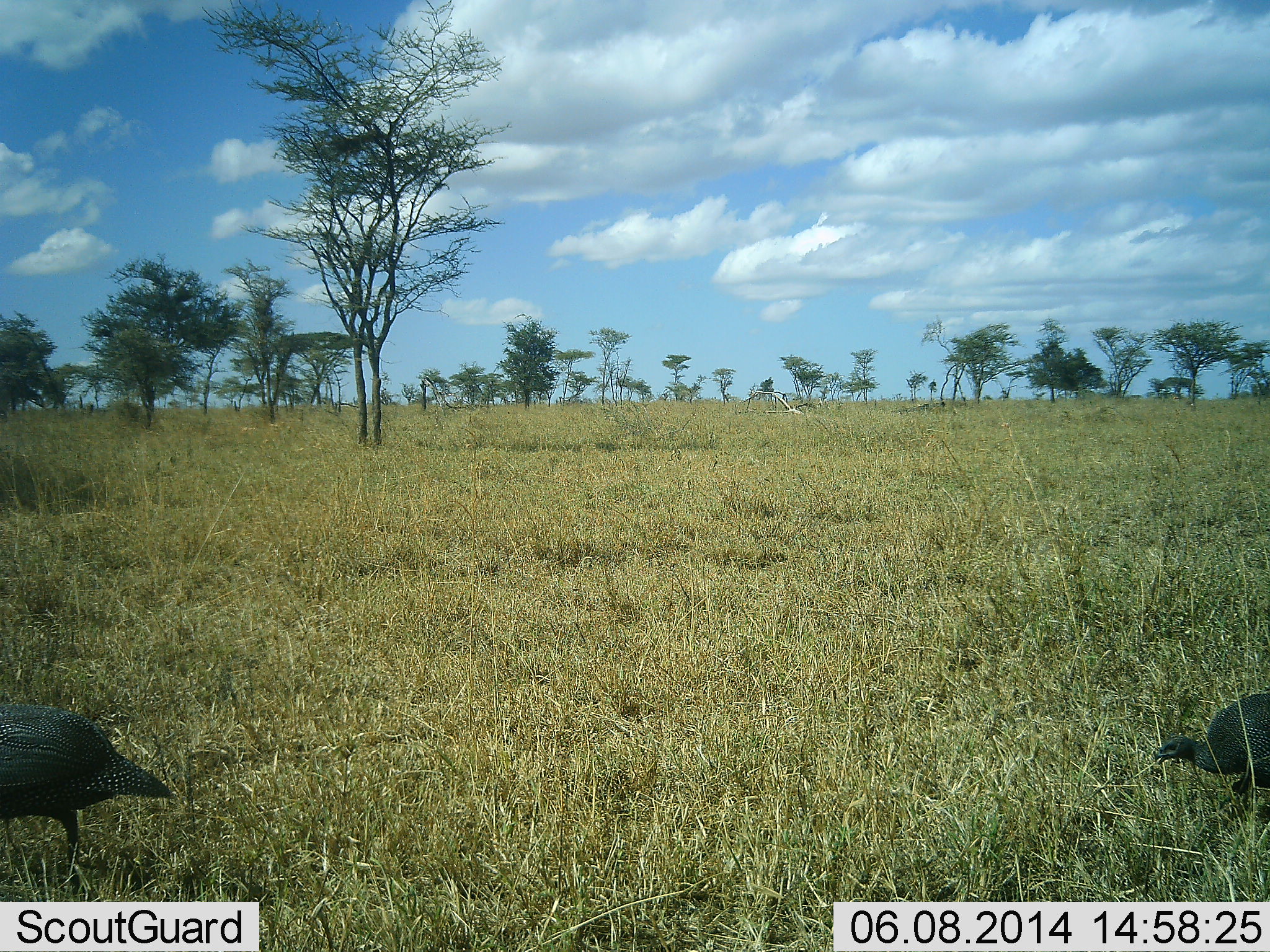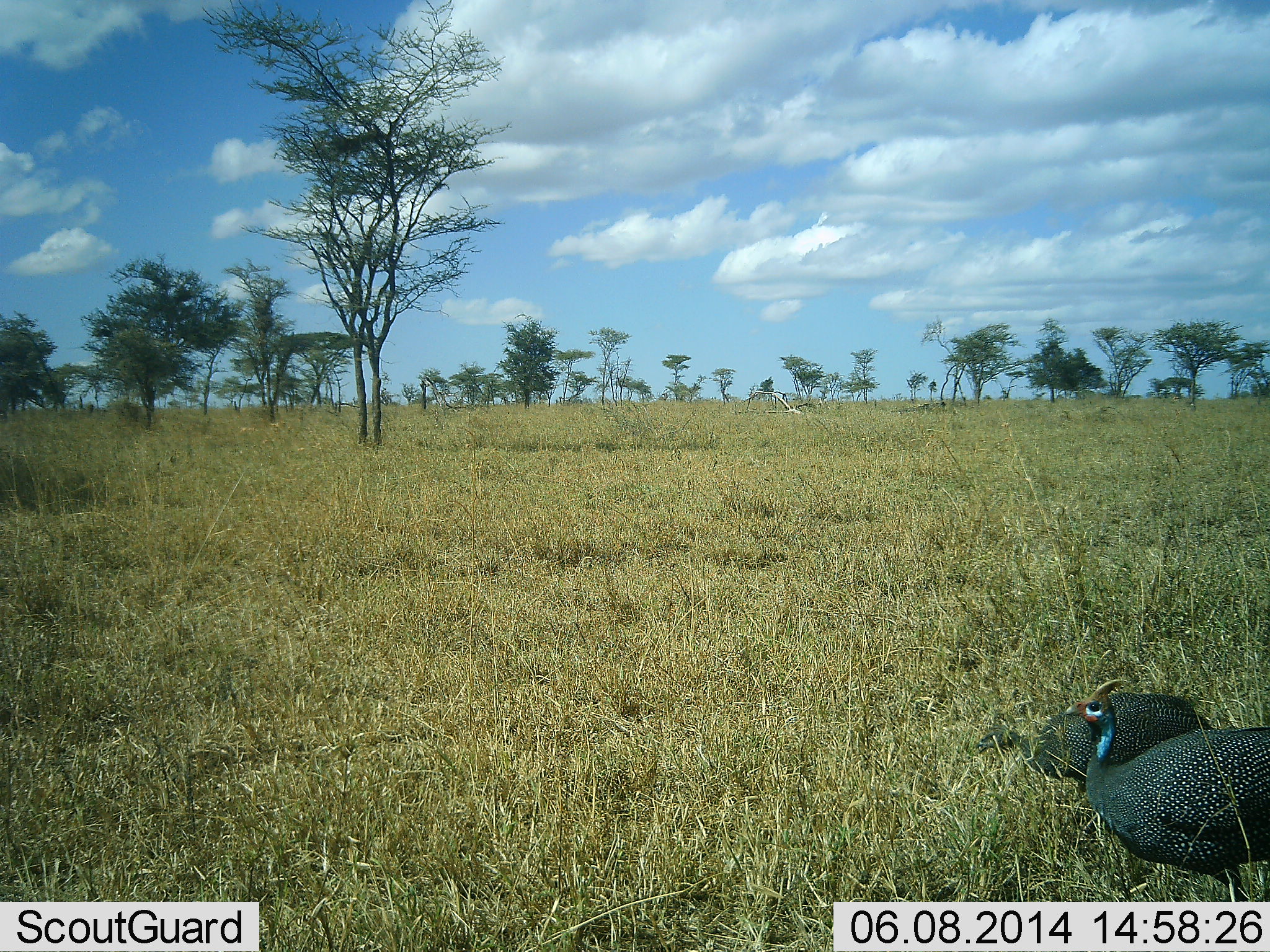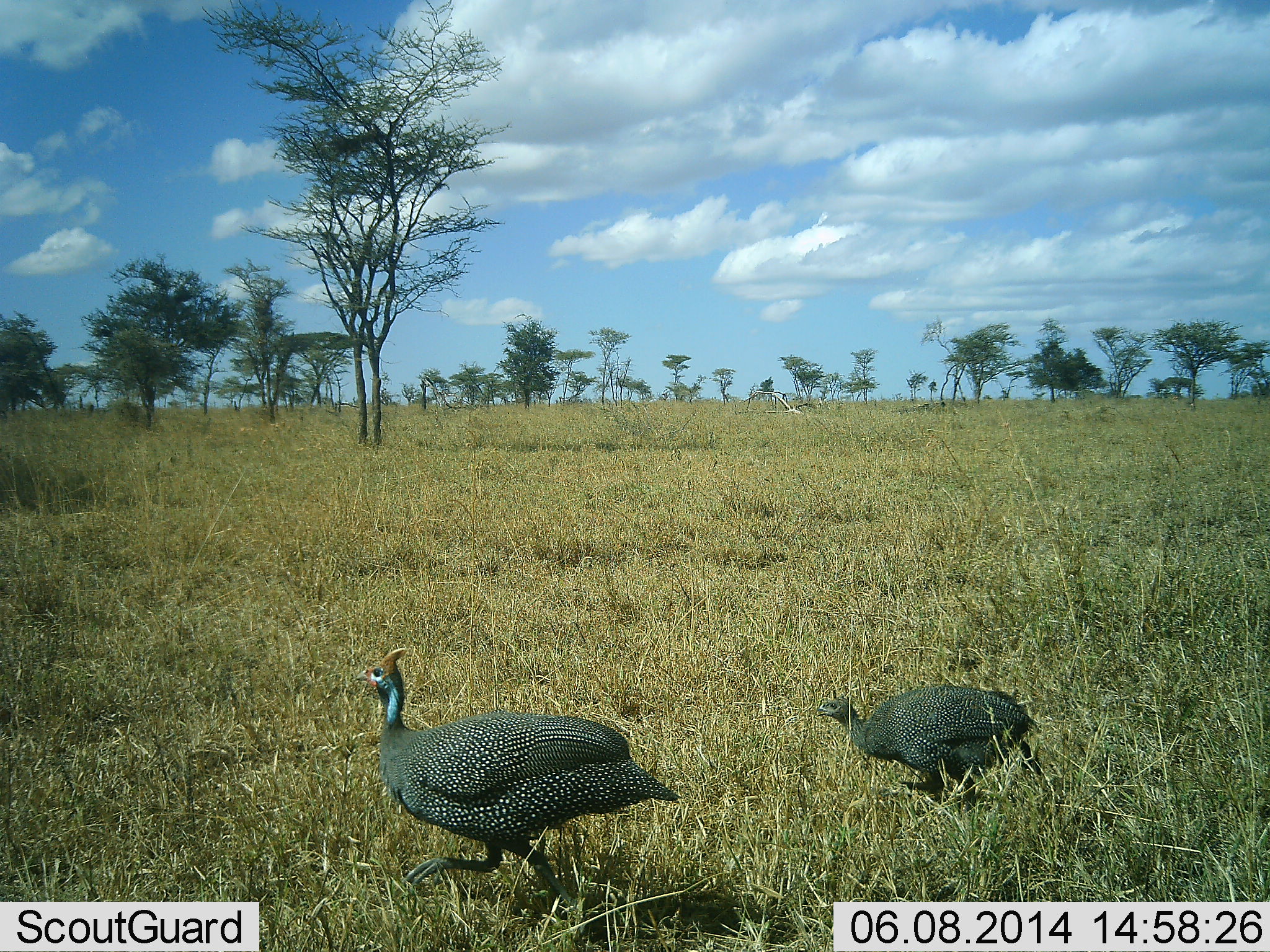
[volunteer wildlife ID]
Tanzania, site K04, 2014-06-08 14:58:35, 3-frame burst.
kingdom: Animalia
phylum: Chordata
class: Aves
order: Galliformes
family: Numididae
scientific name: Numididae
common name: guinea fowl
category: guineafowl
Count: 3.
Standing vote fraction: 10%.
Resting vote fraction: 0%.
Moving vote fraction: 90%.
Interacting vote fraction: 0%.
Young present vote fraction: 0%.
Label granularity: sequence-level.